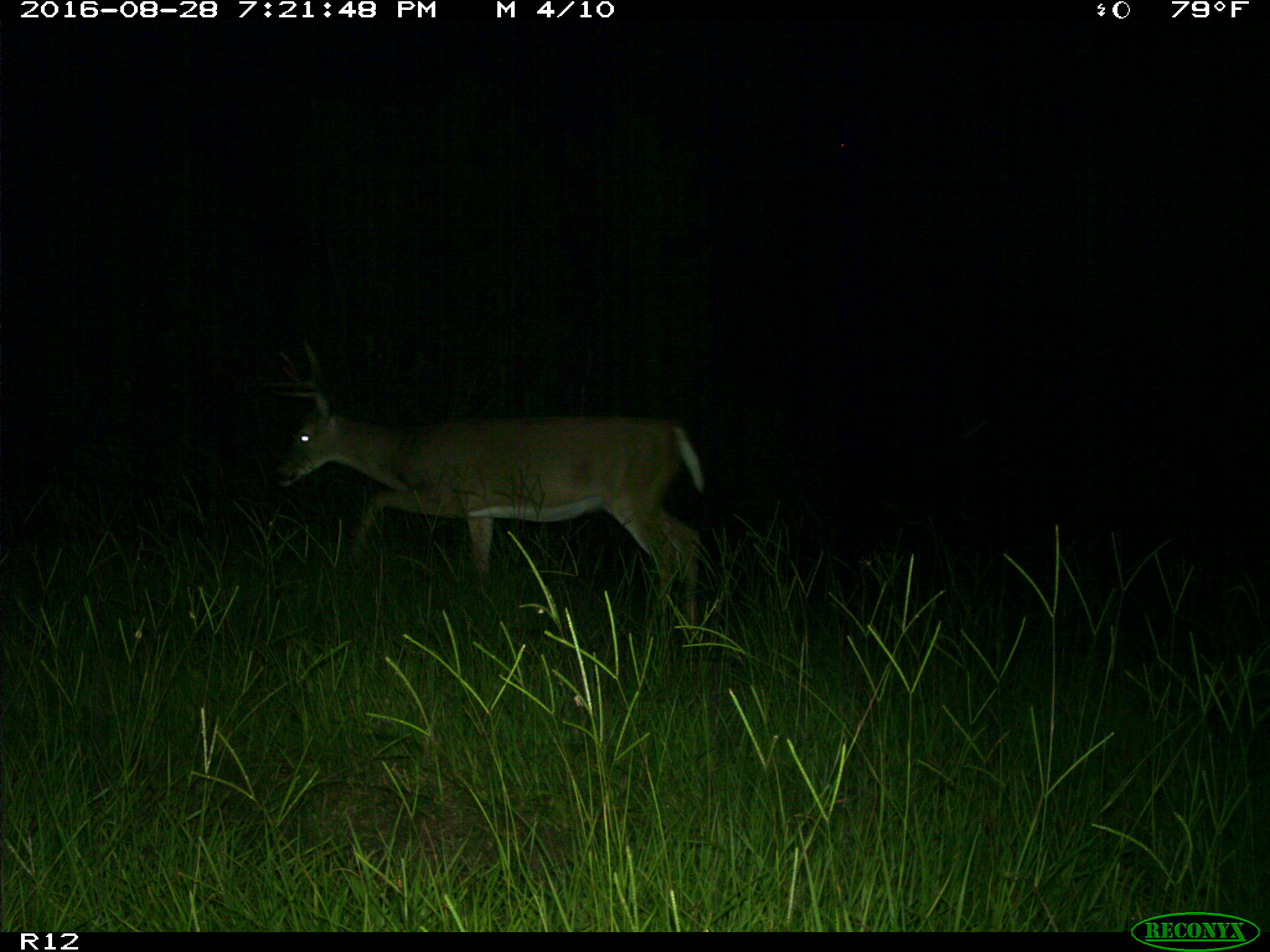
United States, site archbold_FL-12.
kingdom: Animalia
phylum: Chordata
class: Mammalia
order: Artiodactyla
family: Cervidae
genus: Odocoileus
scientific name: Odocoileus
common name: deer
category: unidentified deer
Unidentified deer (deer) (Odocoileus).